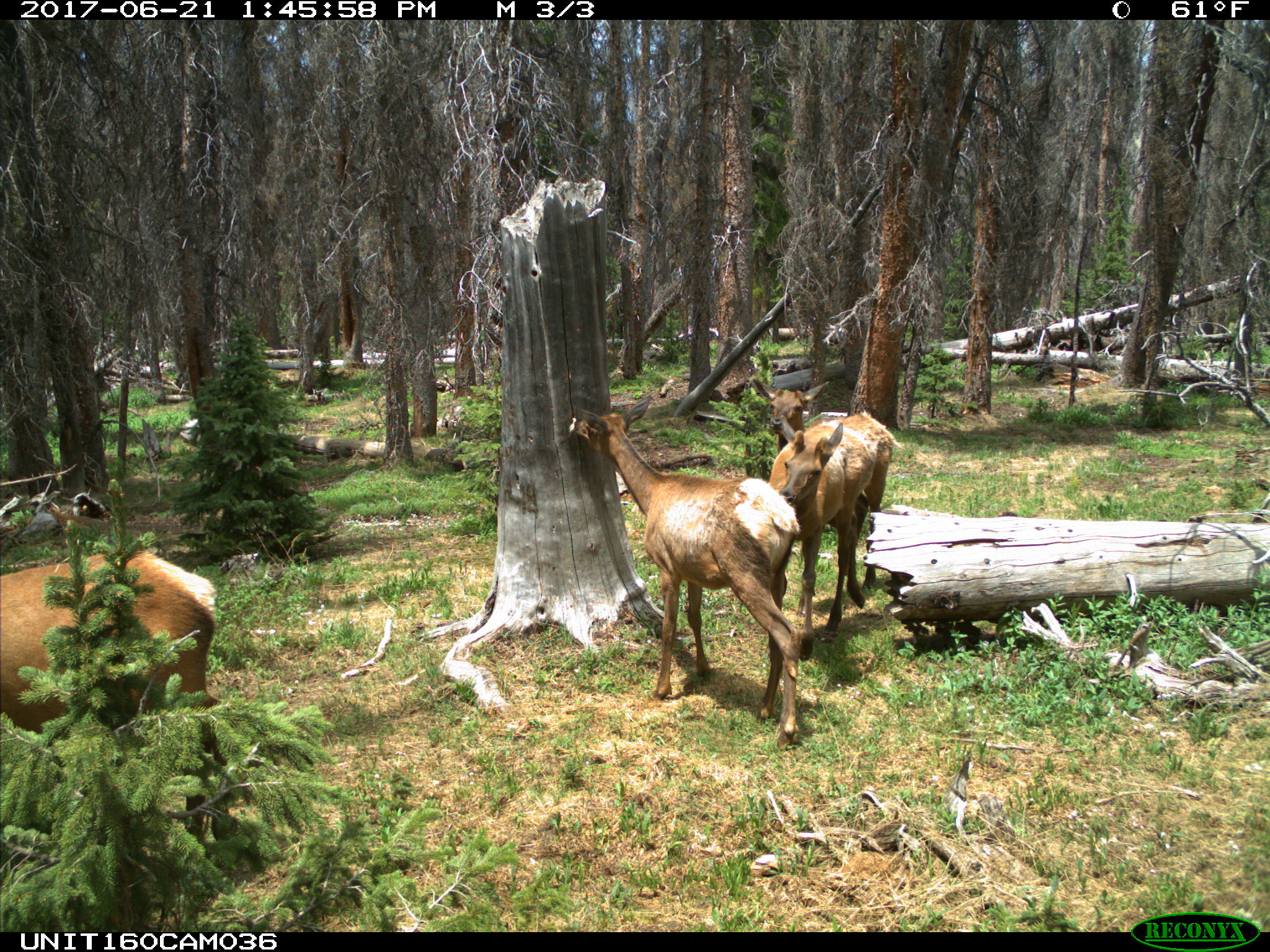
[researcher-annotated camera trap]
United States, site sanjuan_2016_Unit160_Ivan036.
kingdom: Animalia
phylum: Chordata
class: Mammalia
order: Artiodactyla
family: Cervidae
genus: Cervus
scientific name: Cervus elaphus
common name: red deer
Cervus elaphus (red deer).